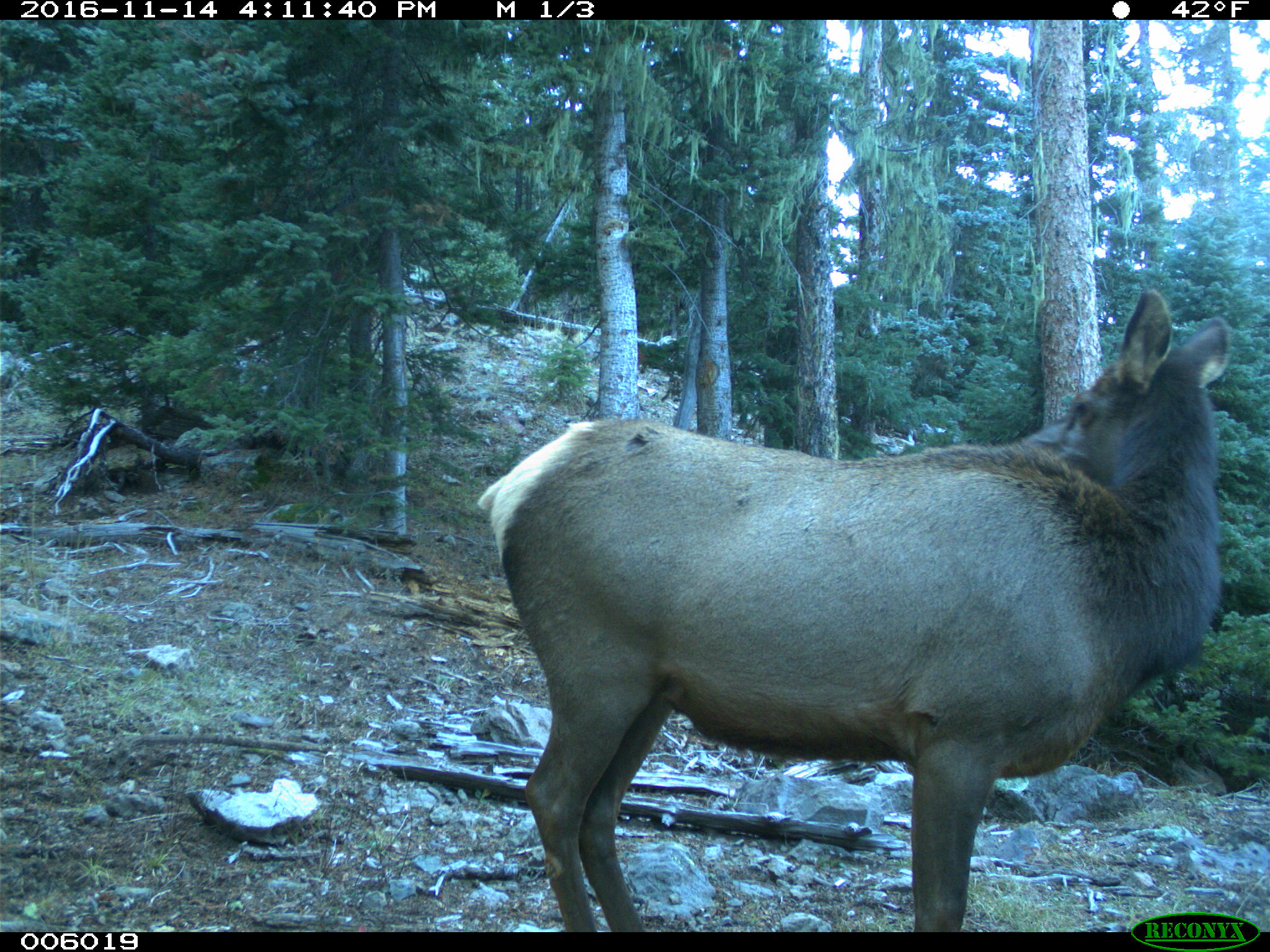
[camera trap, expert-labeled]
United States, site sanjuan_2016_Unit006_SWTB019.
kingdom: Animalia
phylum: Chordata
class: Mammalia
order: Artiodactyla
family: Cervidae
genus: Cervus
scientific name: Cervus elaphus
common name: red deer